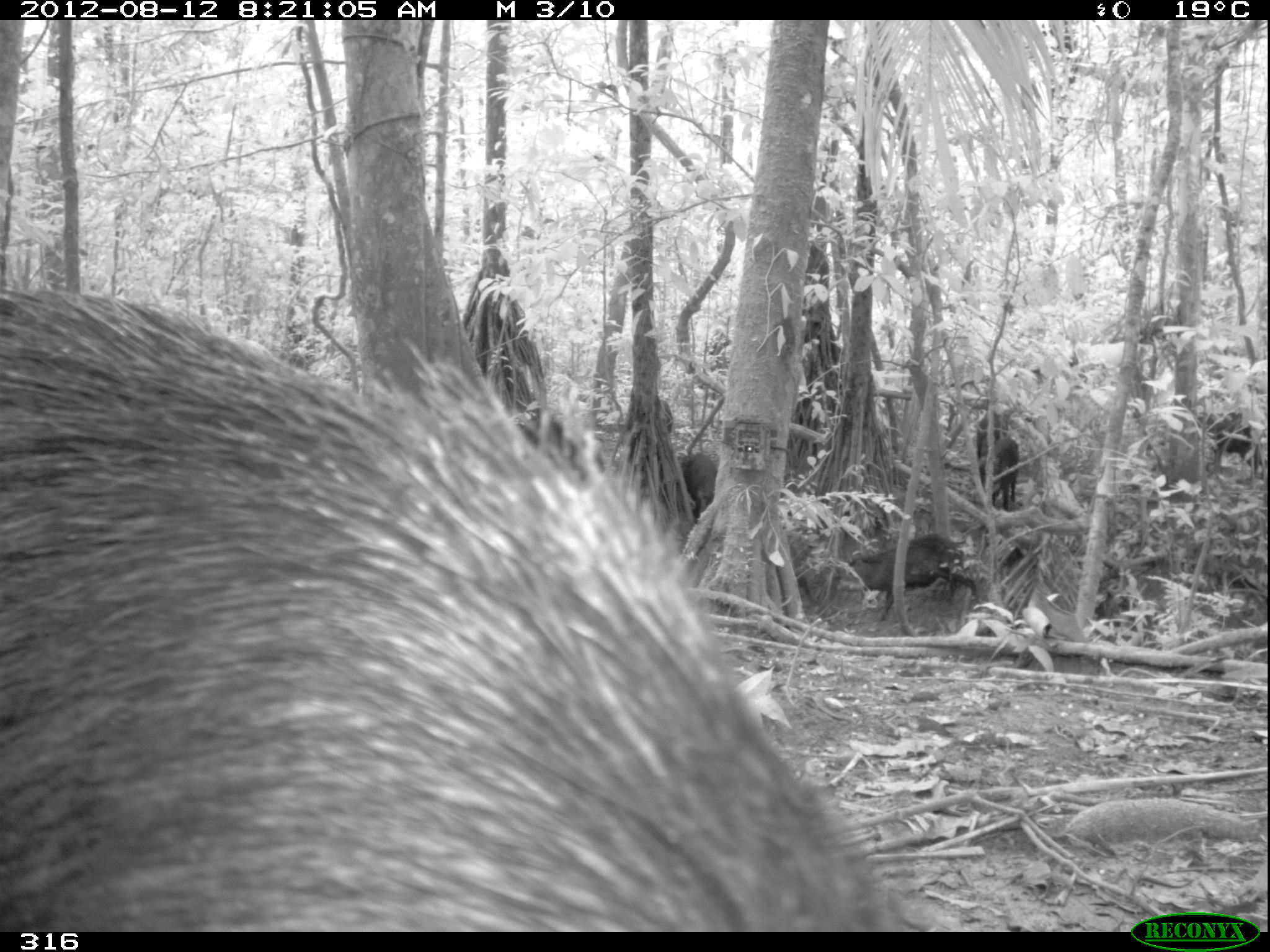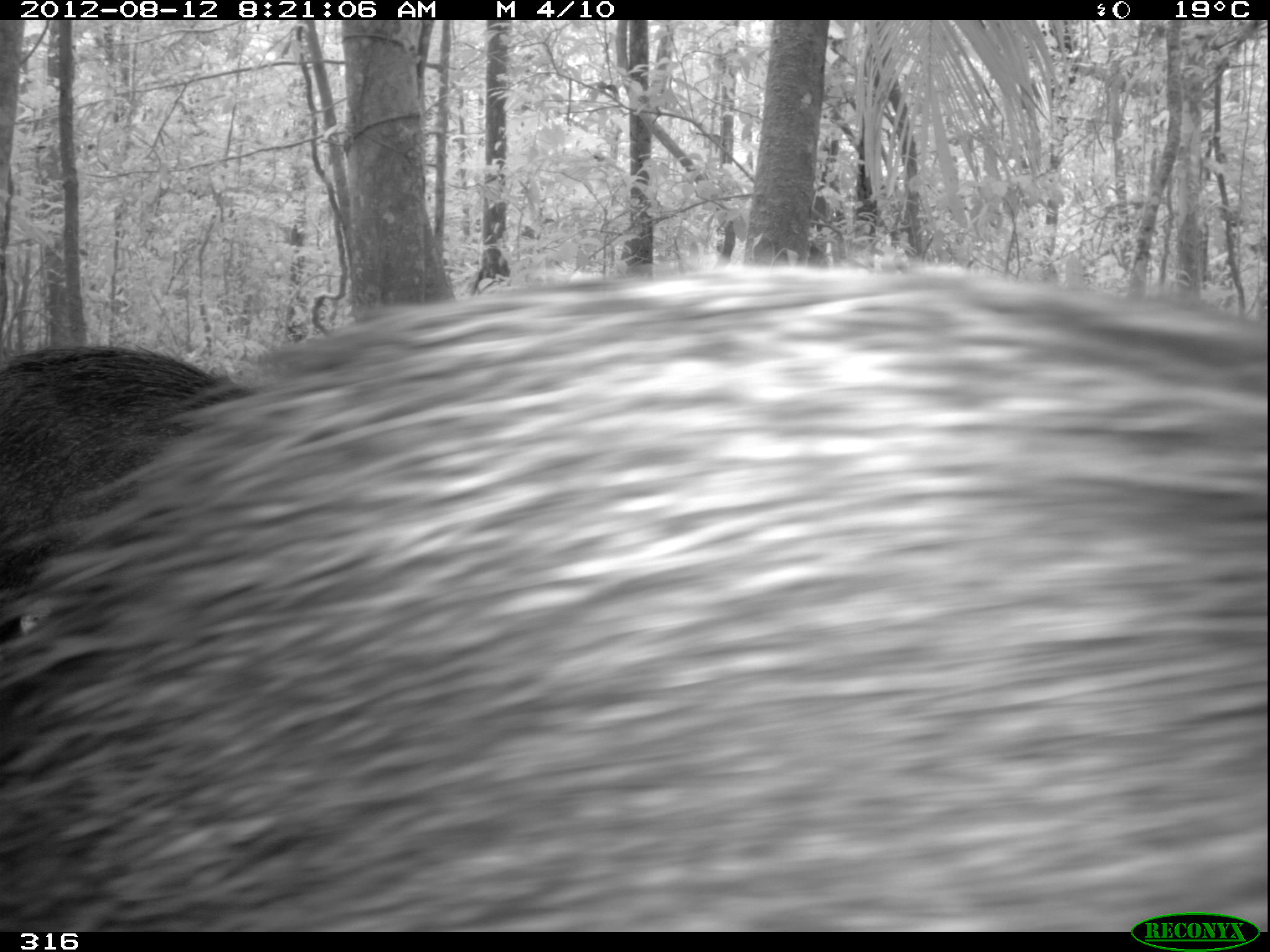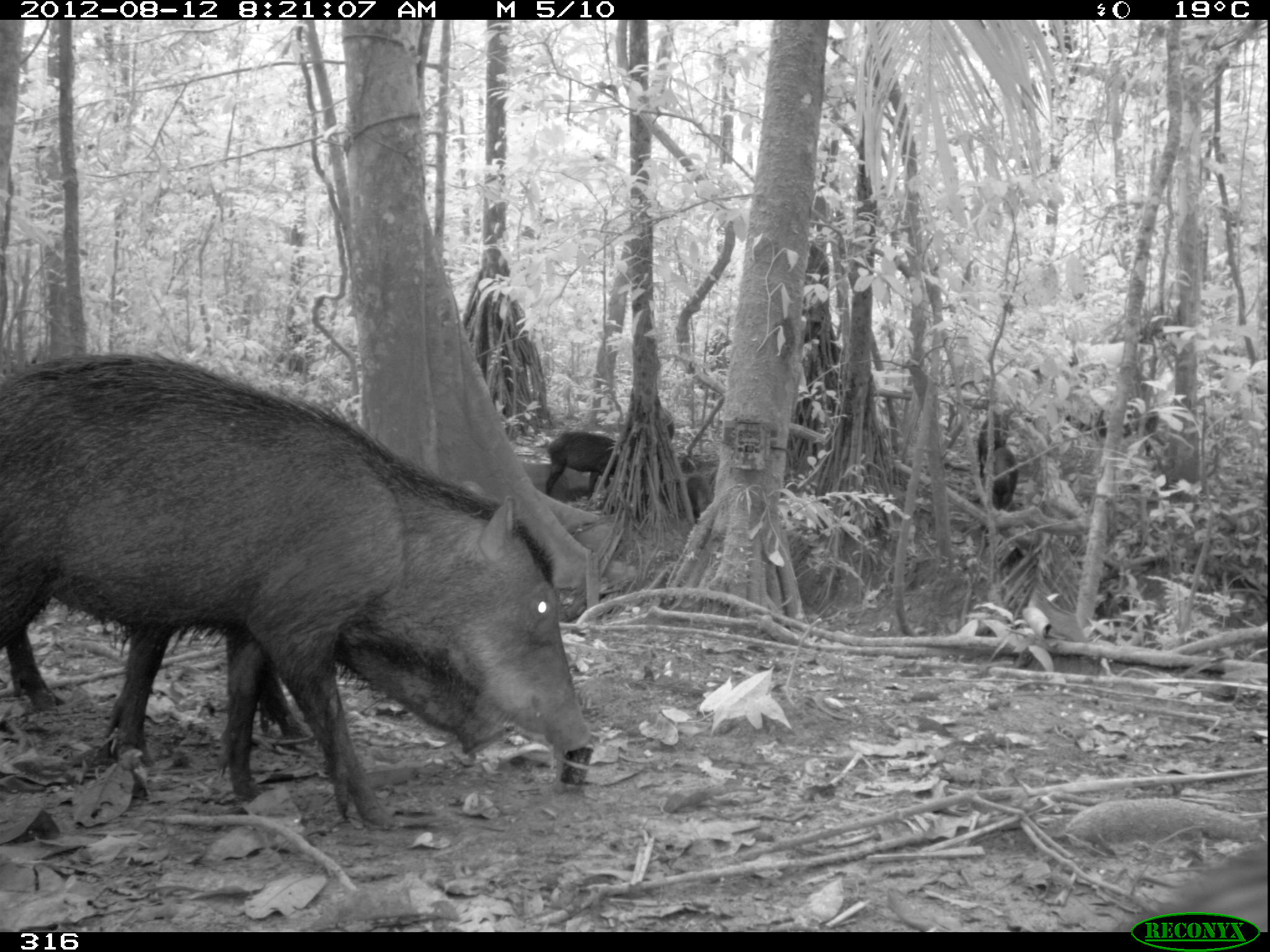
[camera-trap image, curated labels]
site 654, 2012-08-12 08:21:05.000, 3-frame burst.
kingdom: Animalia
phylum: Chordata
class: Mammalia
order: Artiodactyla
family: Tayassuidae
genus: Tayassu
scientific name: Tayassu pecari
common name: white-lipped peccary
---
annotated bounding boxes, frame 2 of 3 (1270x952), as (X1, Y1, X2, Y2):
tayassu pecari: (0, 256, 1266, 932); (0, 344, 256, 640)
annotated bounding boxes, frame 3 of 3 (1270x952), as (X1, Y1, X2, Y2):
tayassu pecari: (0, 352, 593, 827); (7, 621, 516, 763); (545, 431, 621, 500); (1094, 398, 1169, 456); (978, 414, 1007, 479); (993, 448, 1018, 510); (686, 474, 713, 524); (1065, 413, 1094, 436); (664, 408, 674, 442)